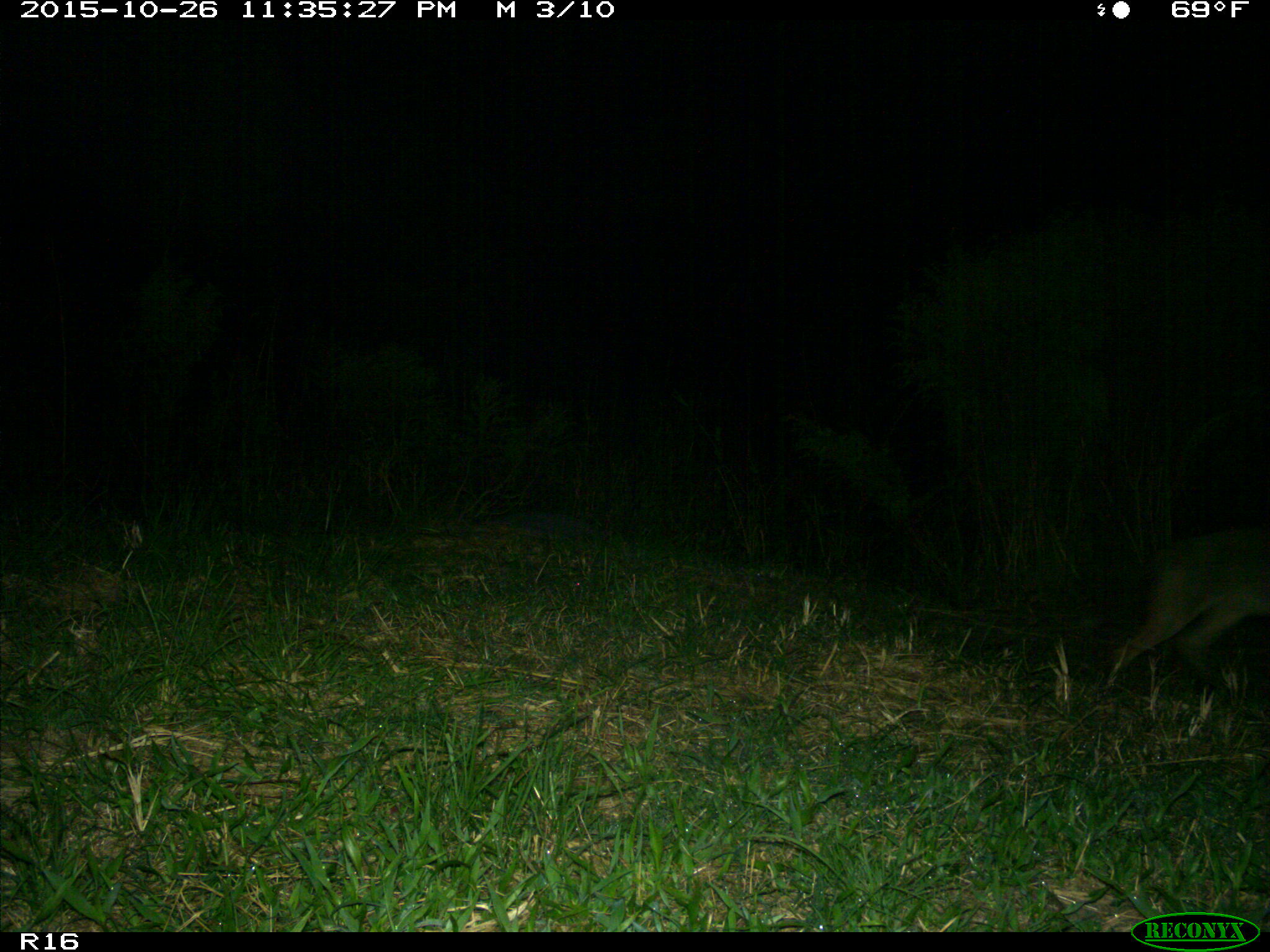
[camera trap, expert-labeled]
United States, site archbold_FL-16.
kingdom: Animalia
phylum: Chordata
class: Mammalia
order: Carnivora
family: Canidae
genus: Canis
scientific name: Canis latrans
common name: coyote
Canis latrans (coyote).